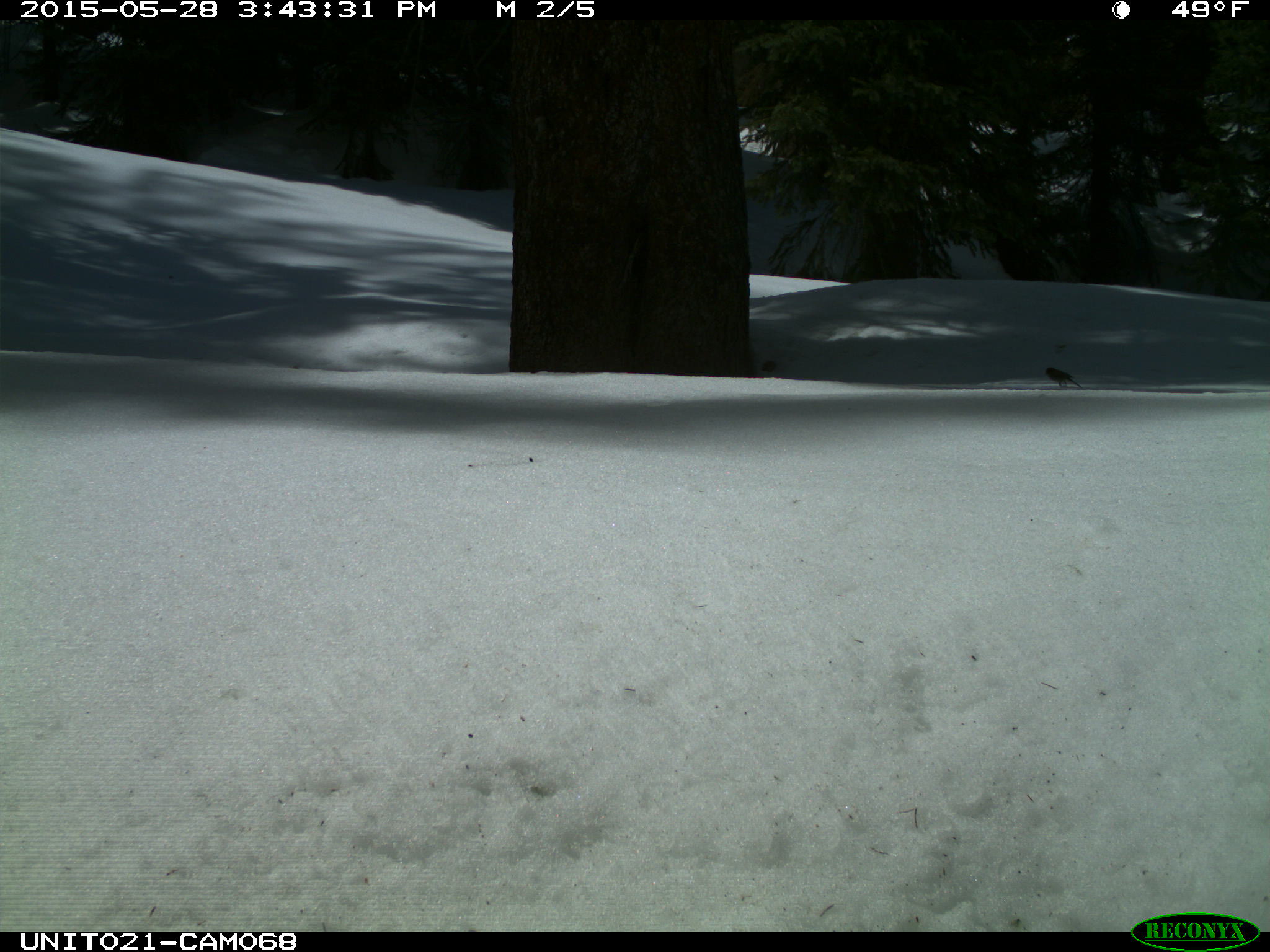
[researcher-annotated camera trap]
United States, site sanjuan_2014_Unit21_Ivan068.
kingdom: Animalia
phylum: Chordata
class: Aves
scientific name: Aves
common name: birds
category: unidentified bird